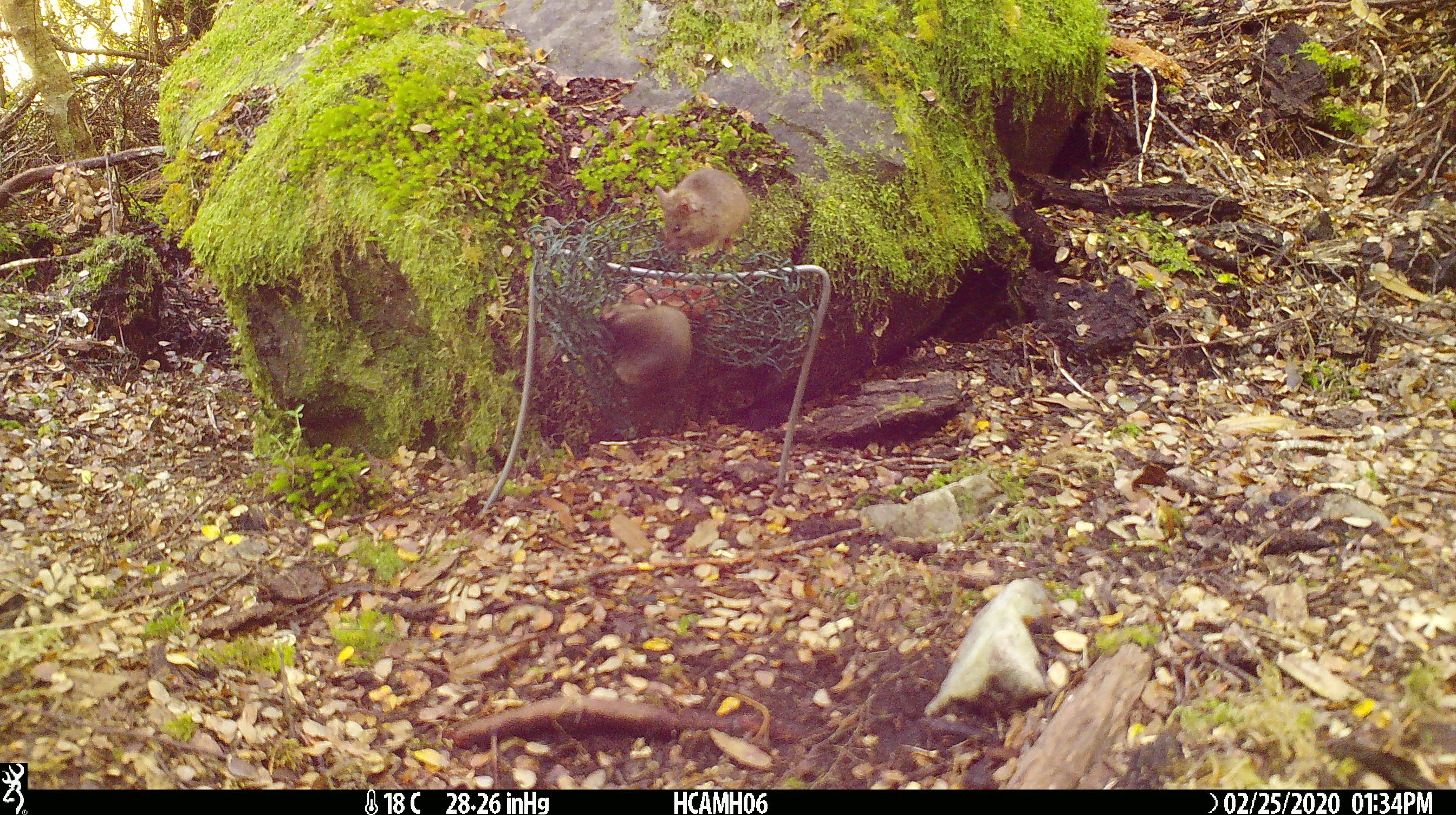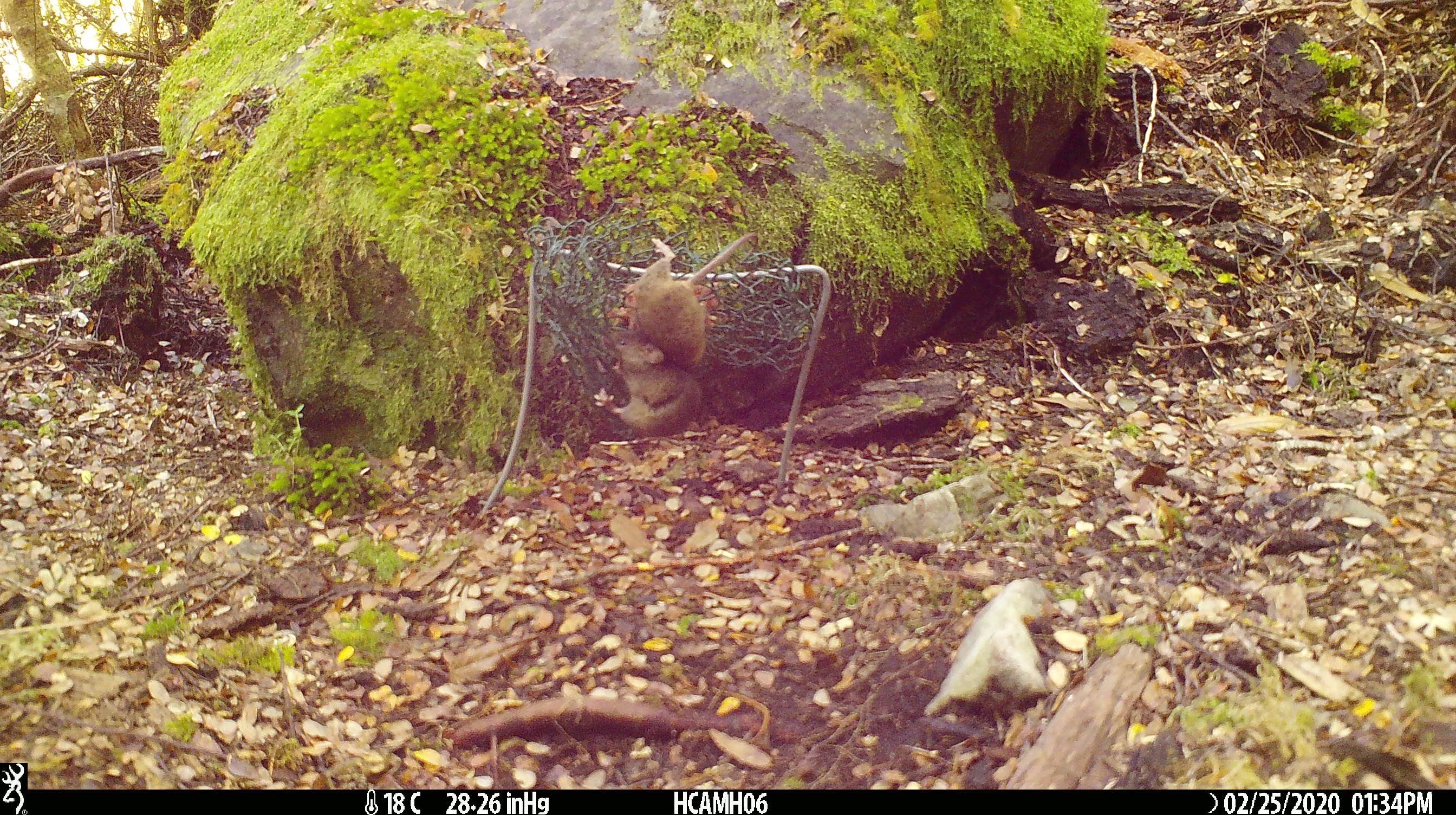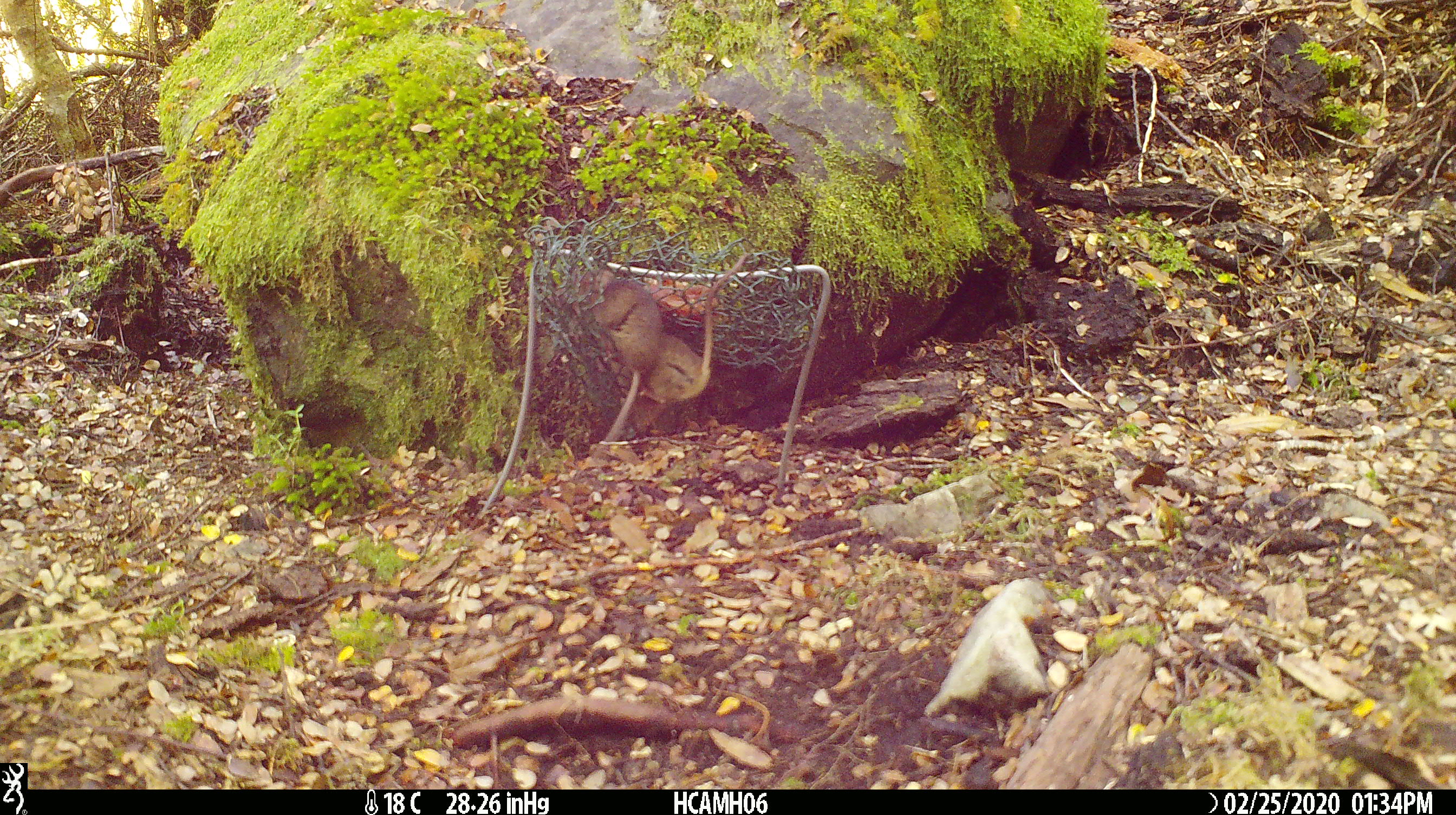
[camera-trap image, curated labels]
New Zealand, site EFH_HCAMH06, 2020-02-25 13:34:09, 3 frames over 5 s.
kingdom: Animalia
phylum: Chordata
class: Mammalia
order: Rodentia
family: Muridae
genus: Mus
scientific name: Mus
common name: mouse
Mouse (Mus).